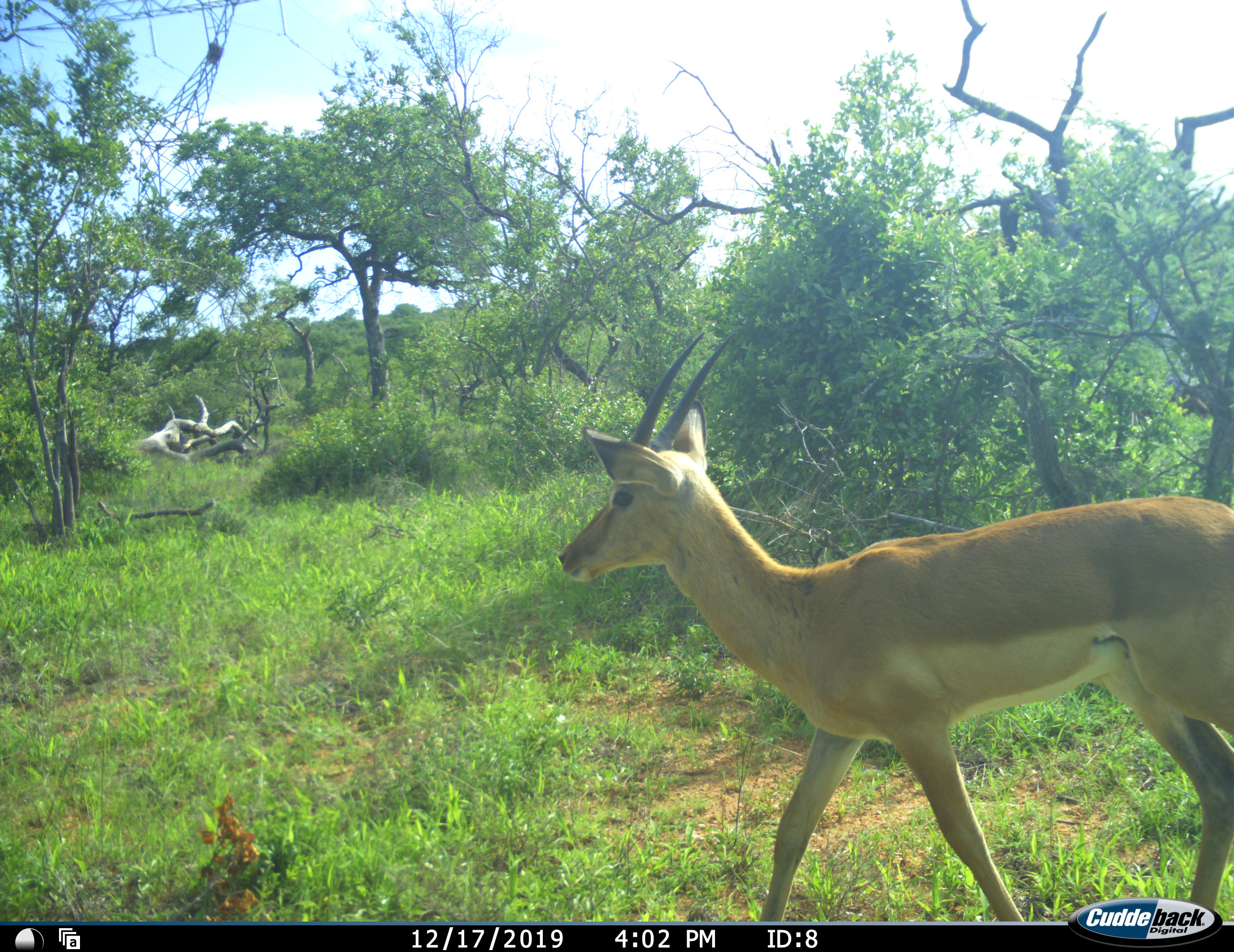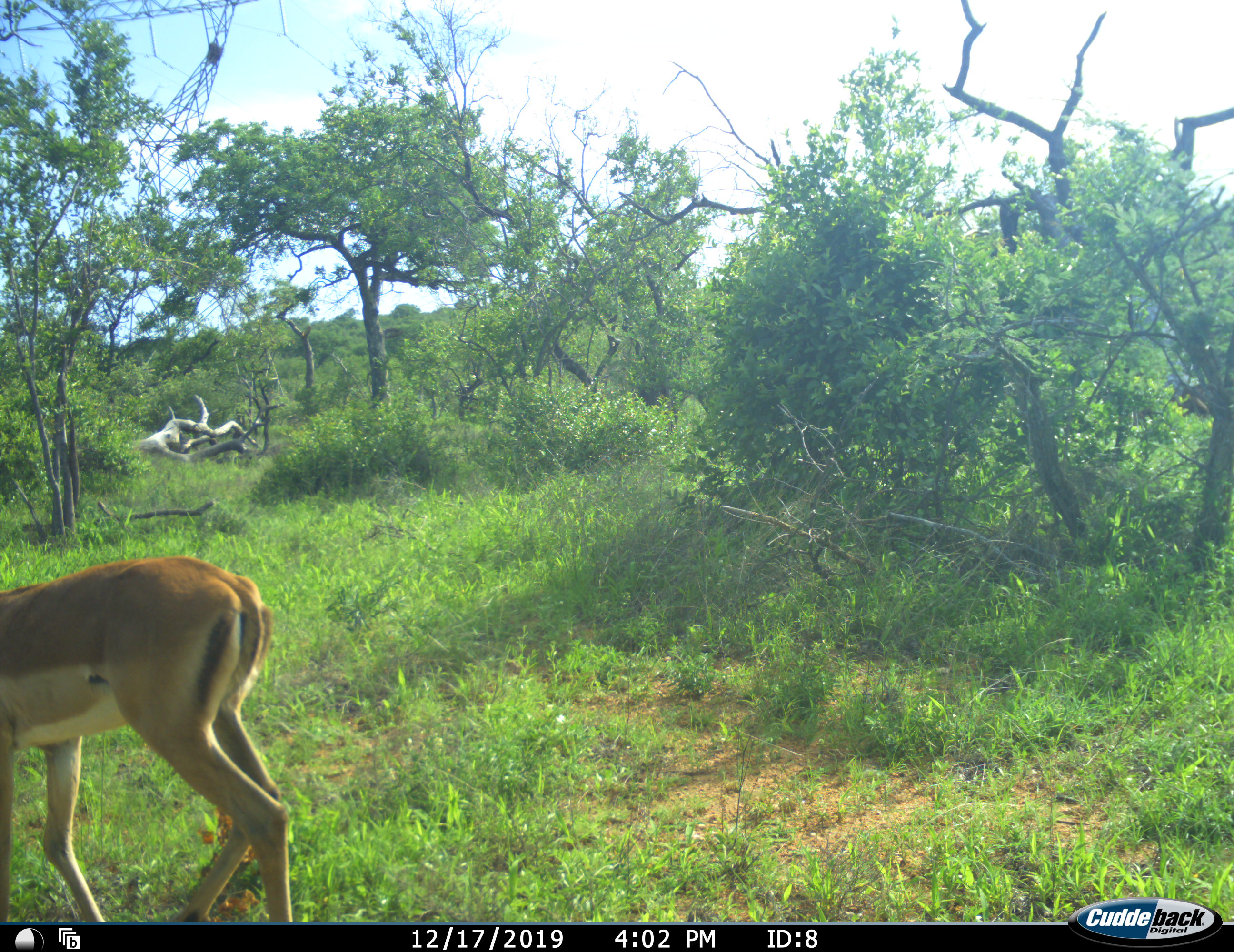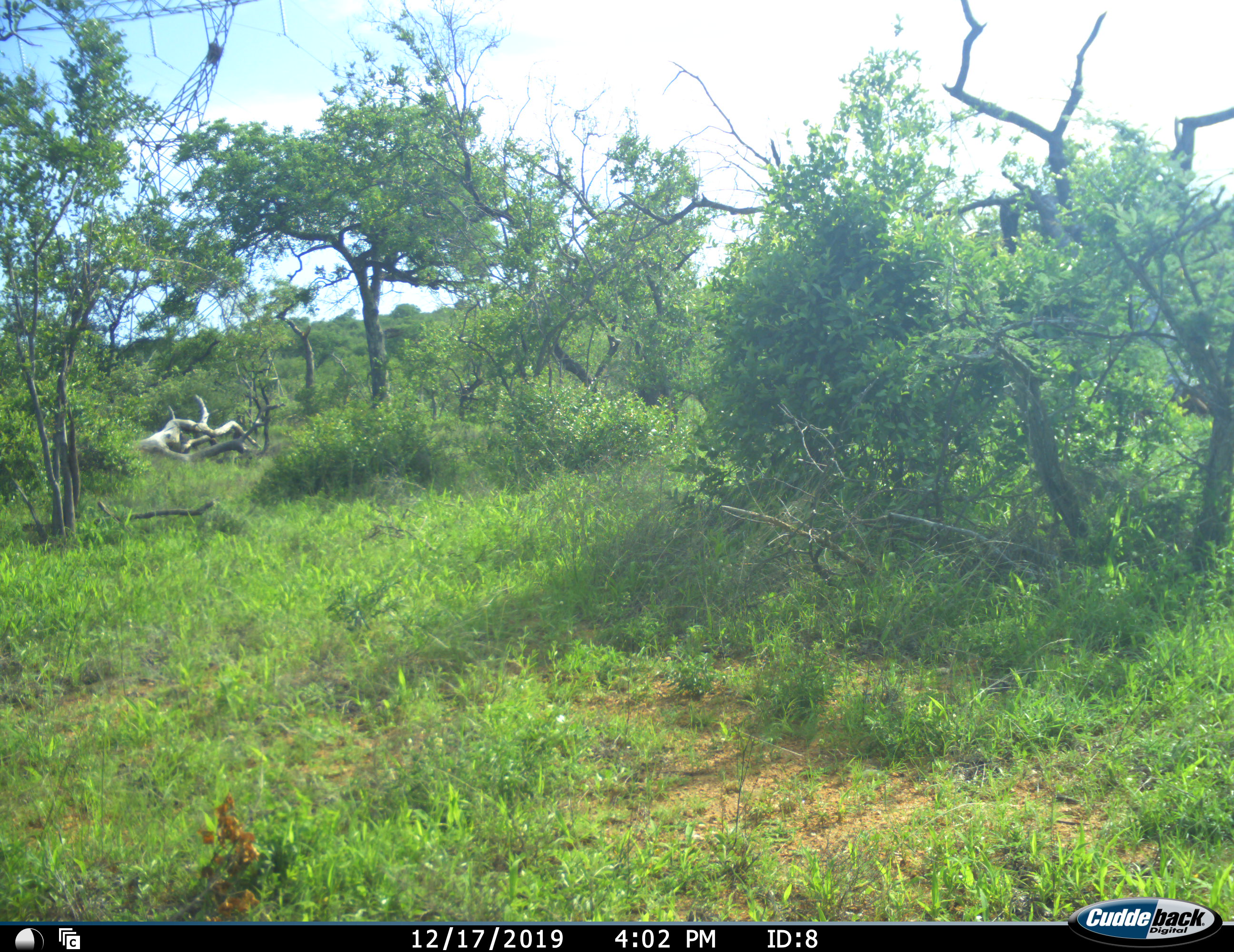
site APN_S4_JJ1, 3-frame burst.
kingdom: Animalia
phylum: Chordata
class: Mammalia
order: Artiodactyla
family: Bovidae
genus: Aepyceros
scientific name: Aepyceros melampus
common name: impala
Impala (Aepyceros melampus), count 1. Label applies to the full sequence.